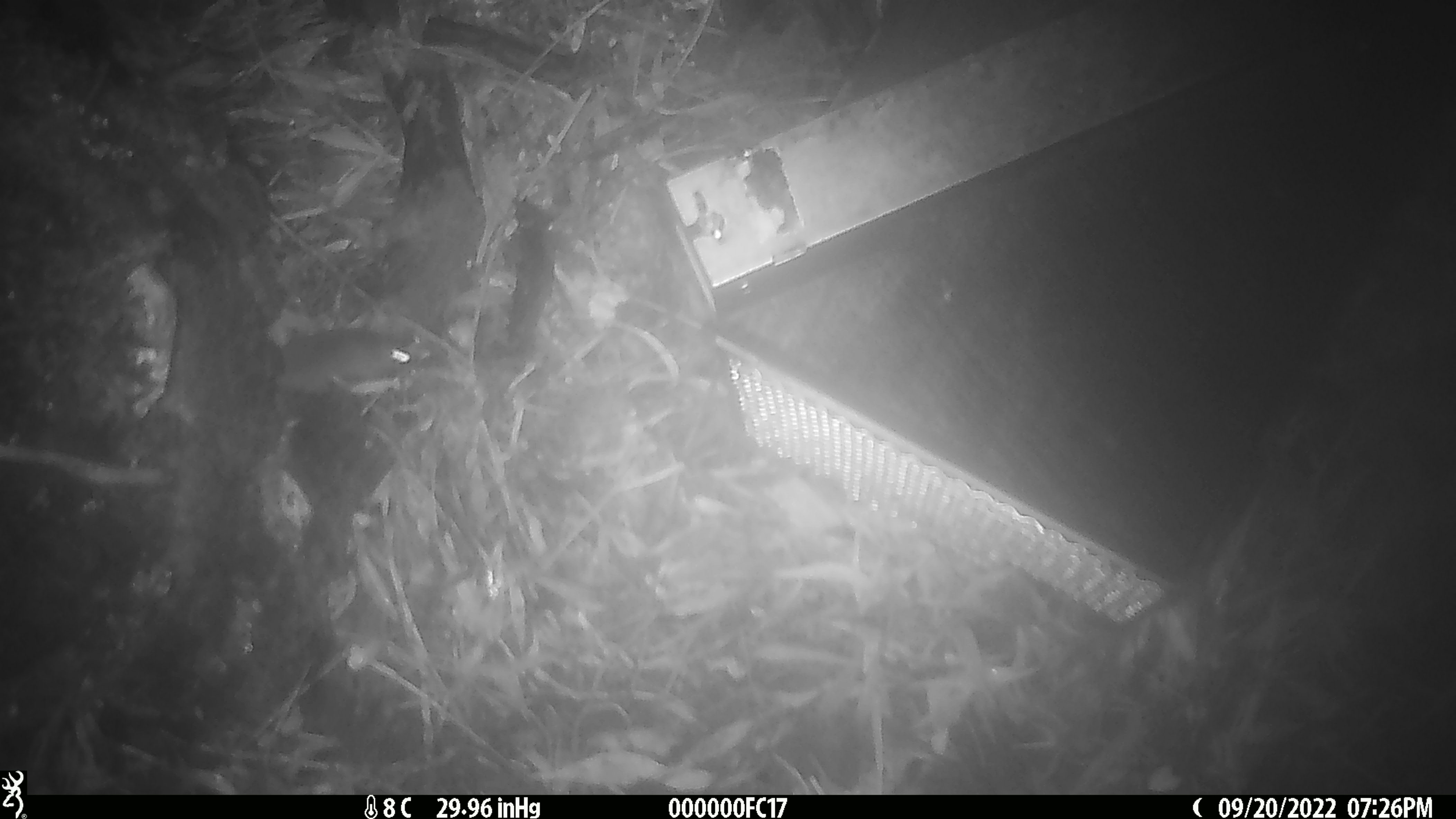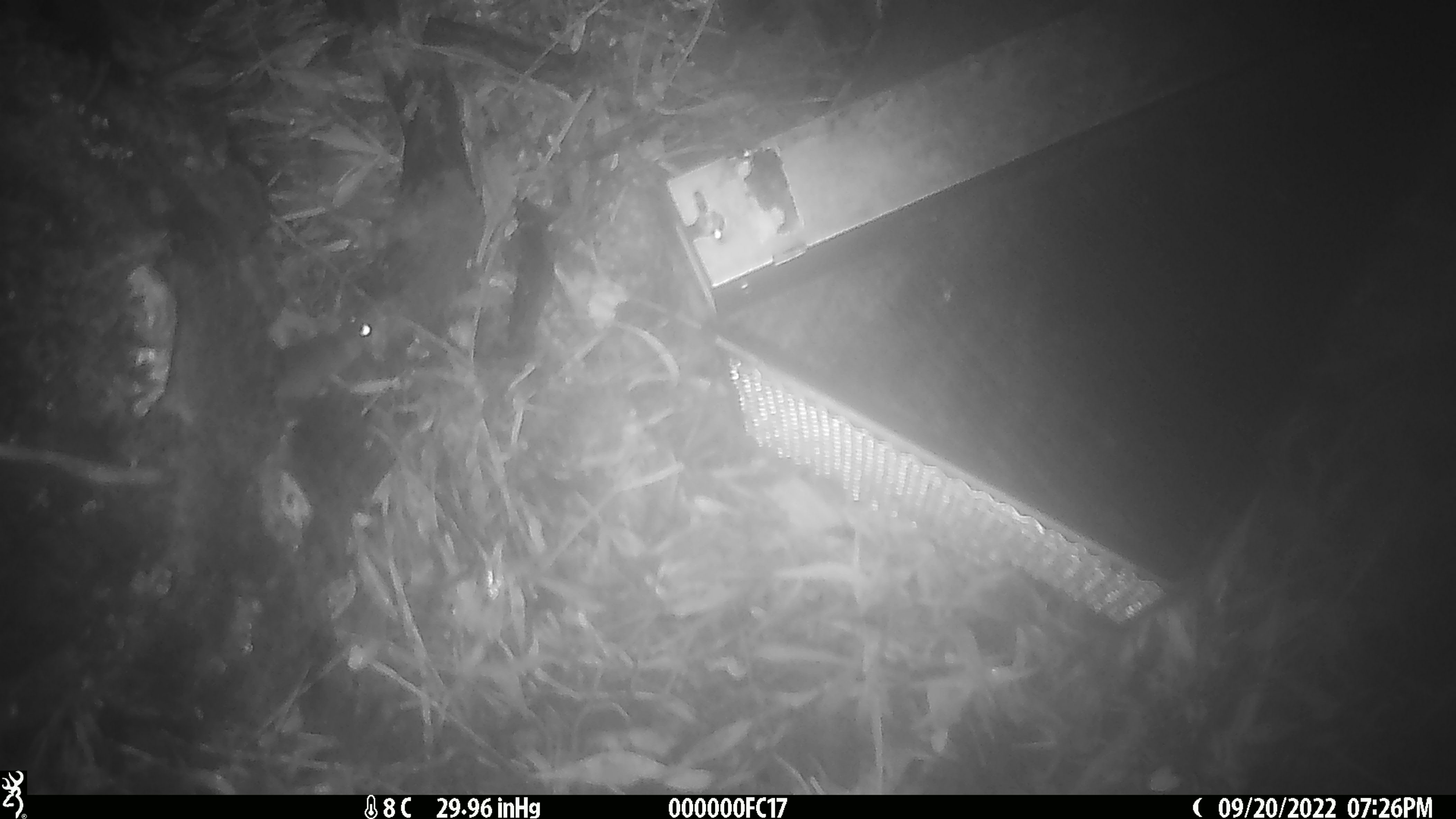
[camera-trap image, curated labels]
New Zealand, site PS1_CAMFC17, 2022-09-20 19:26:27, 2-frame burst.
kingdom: Animalia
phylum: Chordata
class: Mammalia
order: Rodentia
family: Muridae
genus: Mus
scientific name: Mus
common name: mouse